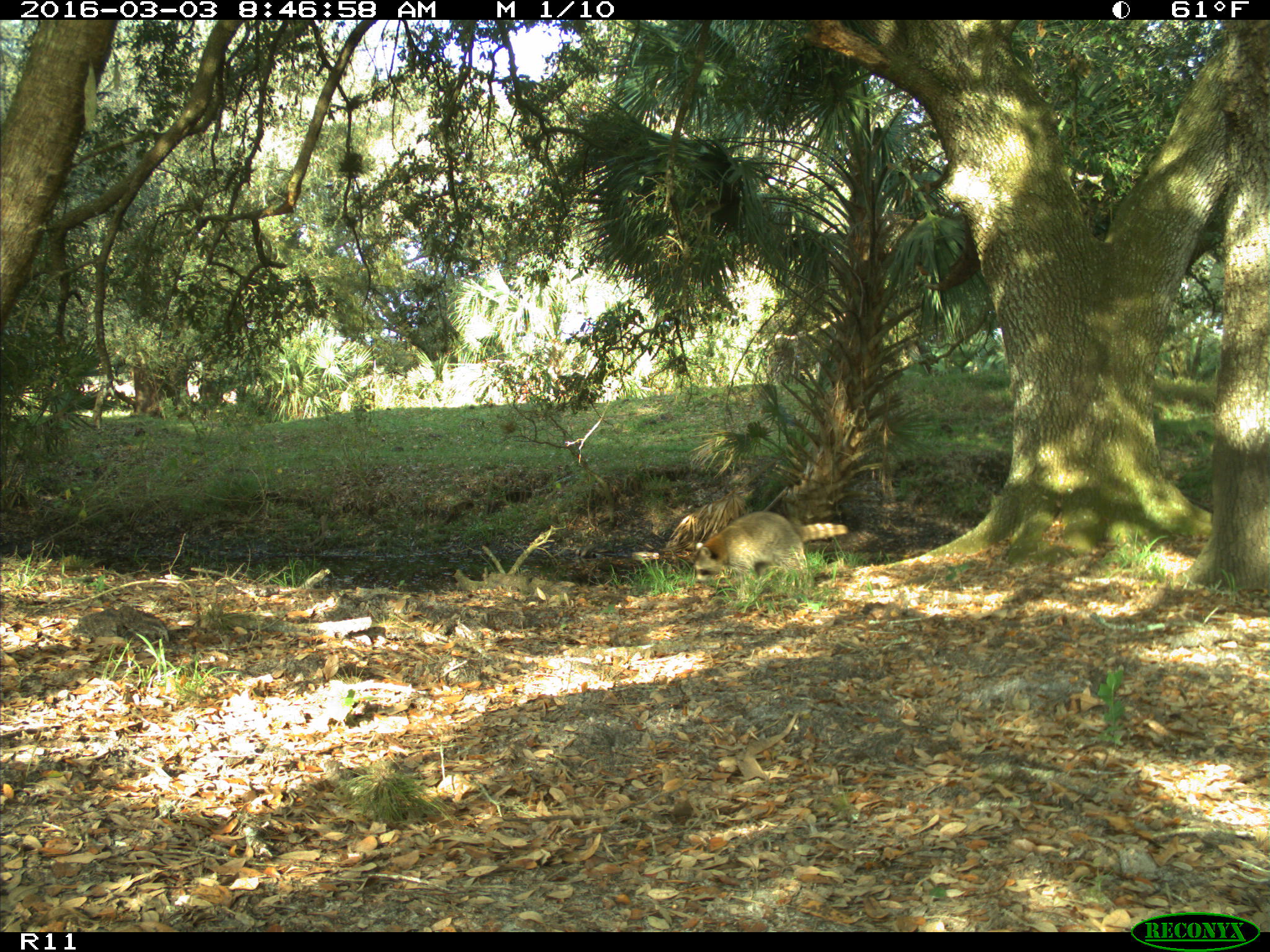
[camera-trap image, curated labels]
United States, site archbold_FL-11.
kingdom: Animalia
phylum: Chordata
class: Mammalia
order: Carnivora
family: Procyonidae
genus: Procyon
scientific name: Procyon lotor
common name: common raccoon